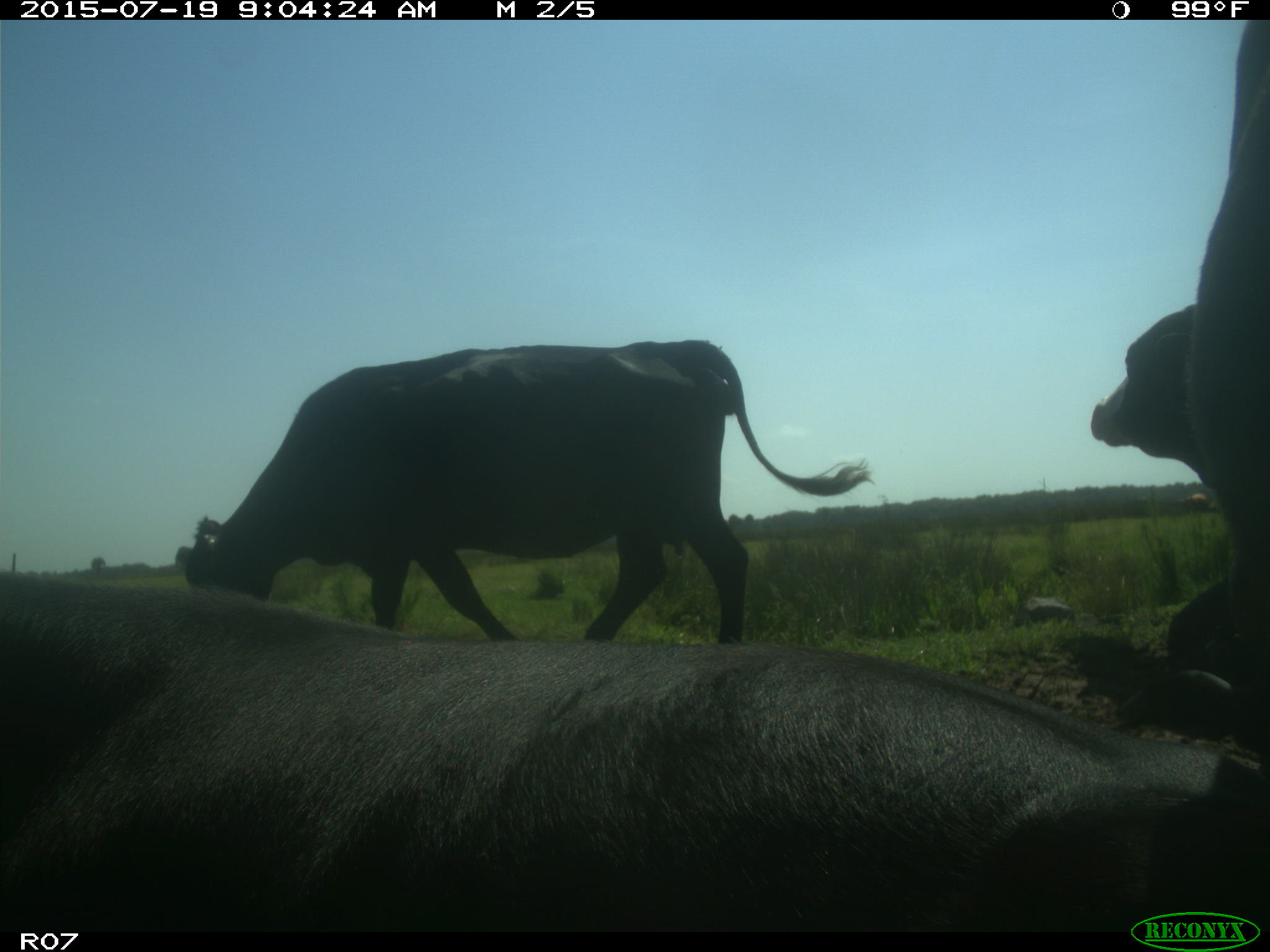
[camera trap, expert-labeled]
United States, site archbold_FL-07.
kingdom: Animalia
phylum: Chordata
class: Mammalia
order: Artiodactyla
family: Bovidae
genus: Bos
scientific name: Bos taurus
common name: domestic cow